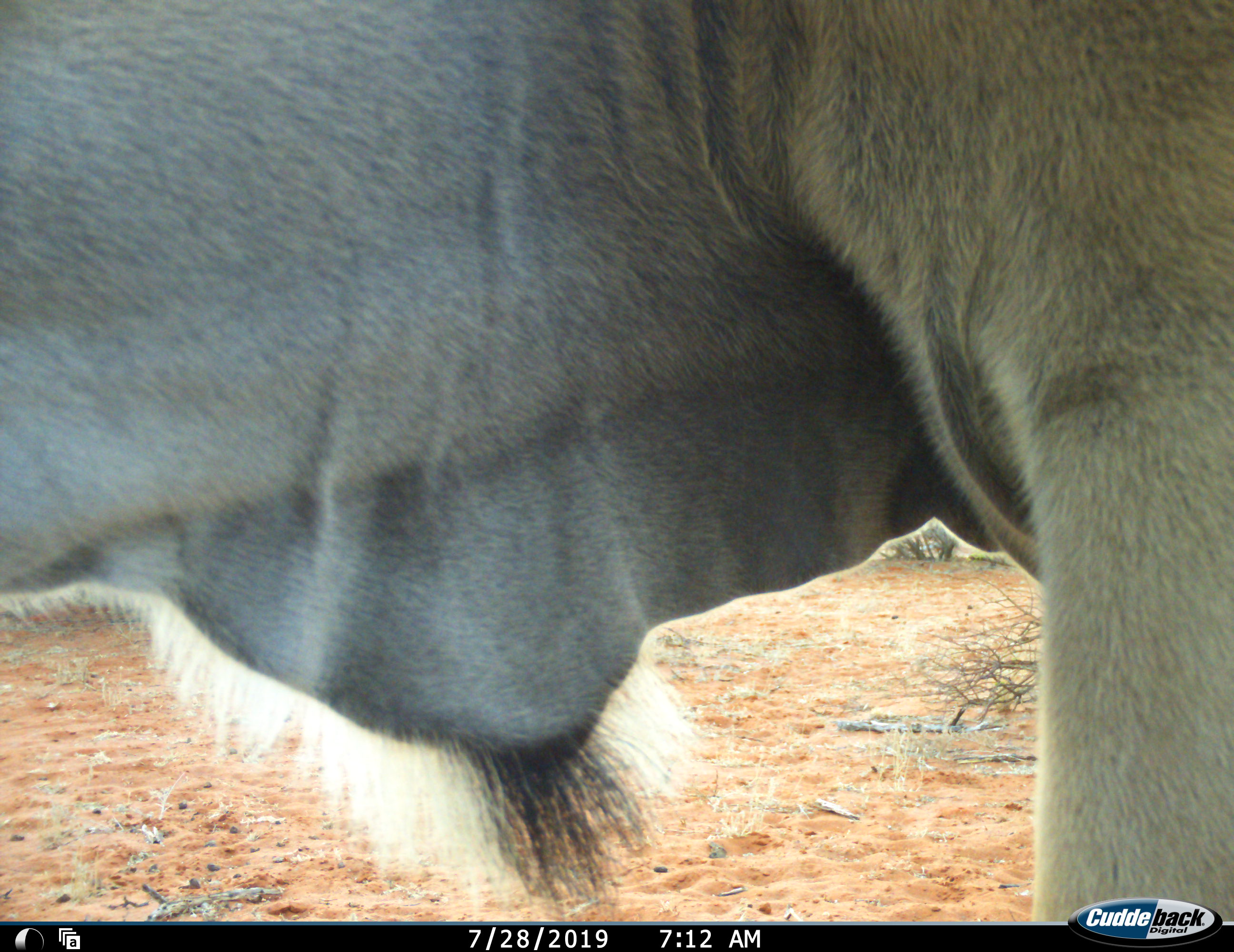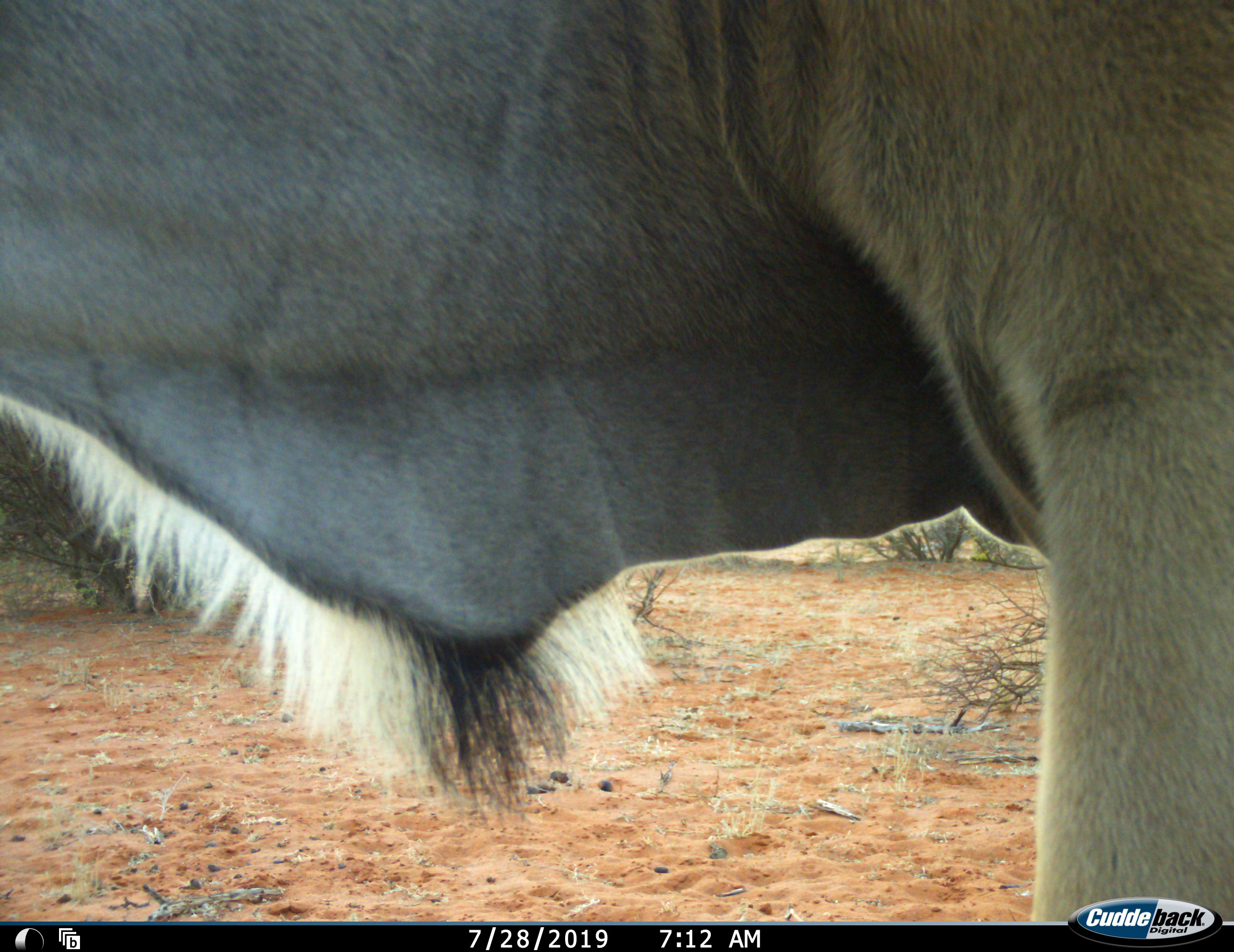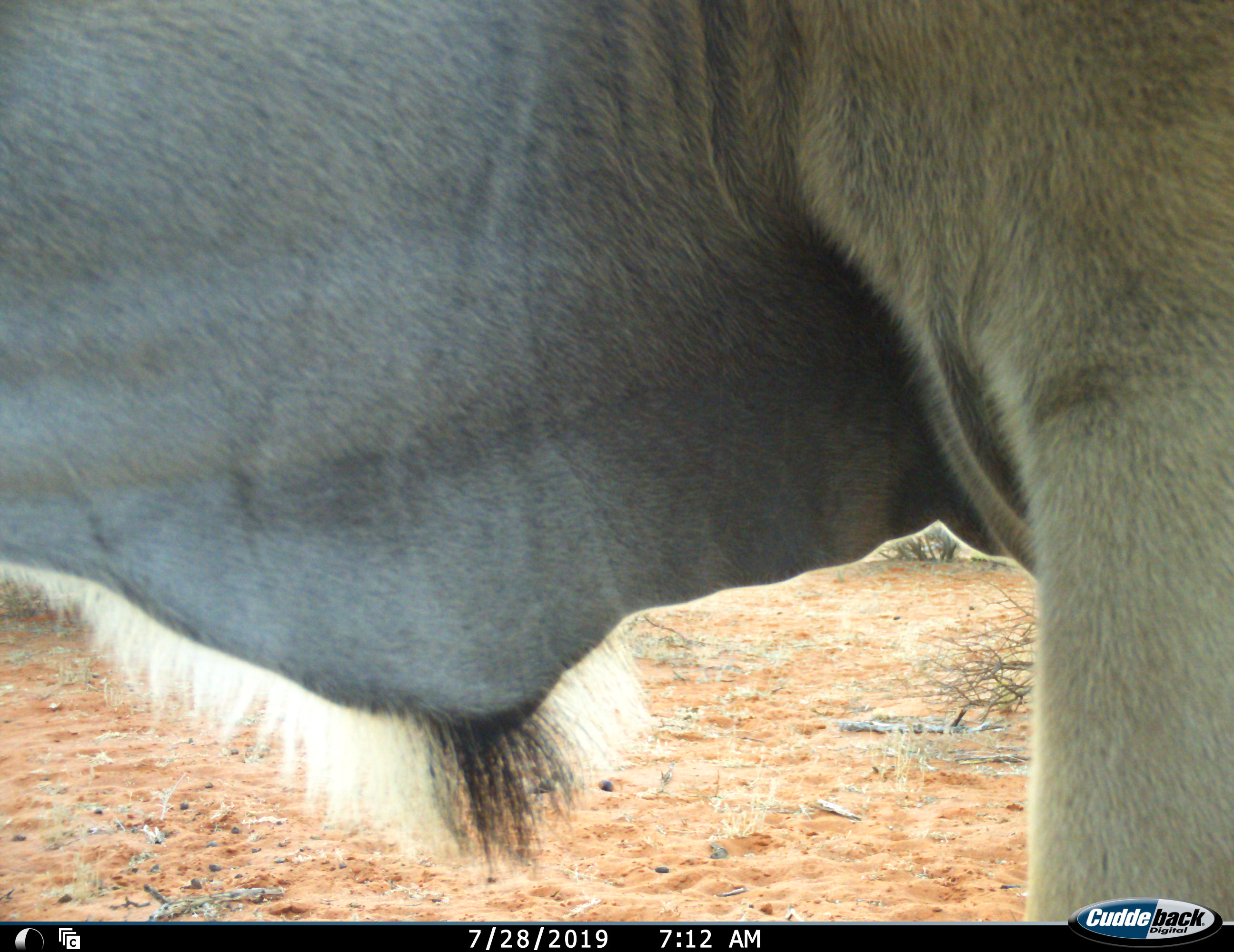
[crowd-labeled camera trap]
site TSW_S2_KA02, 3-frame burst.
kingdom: Animalia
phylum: Chordata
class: Mammalia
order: Artiodactyla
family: Bovidae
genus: Tragelaphus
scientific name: Tragelaphus oryx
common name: eland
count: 1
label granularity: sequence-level